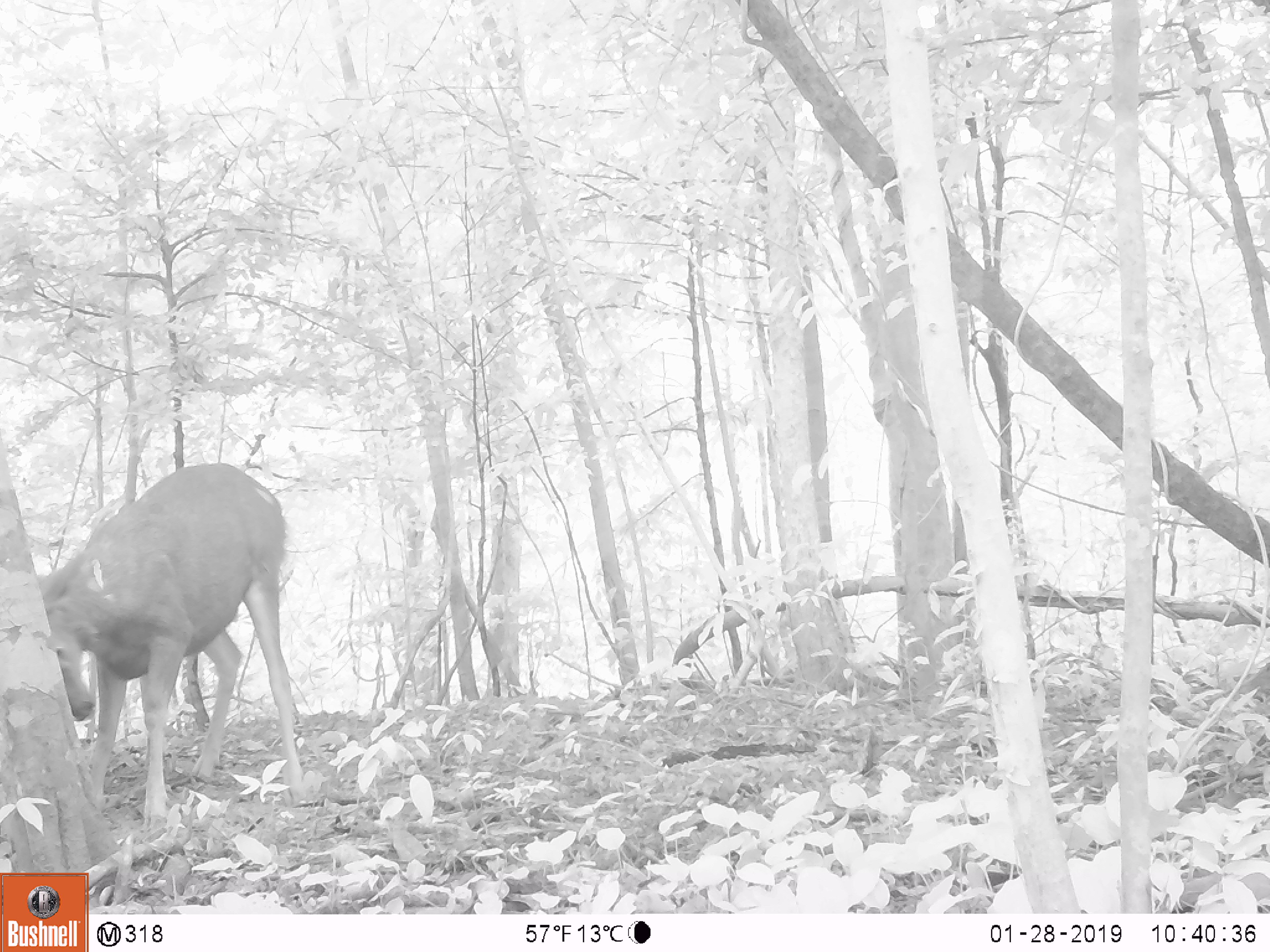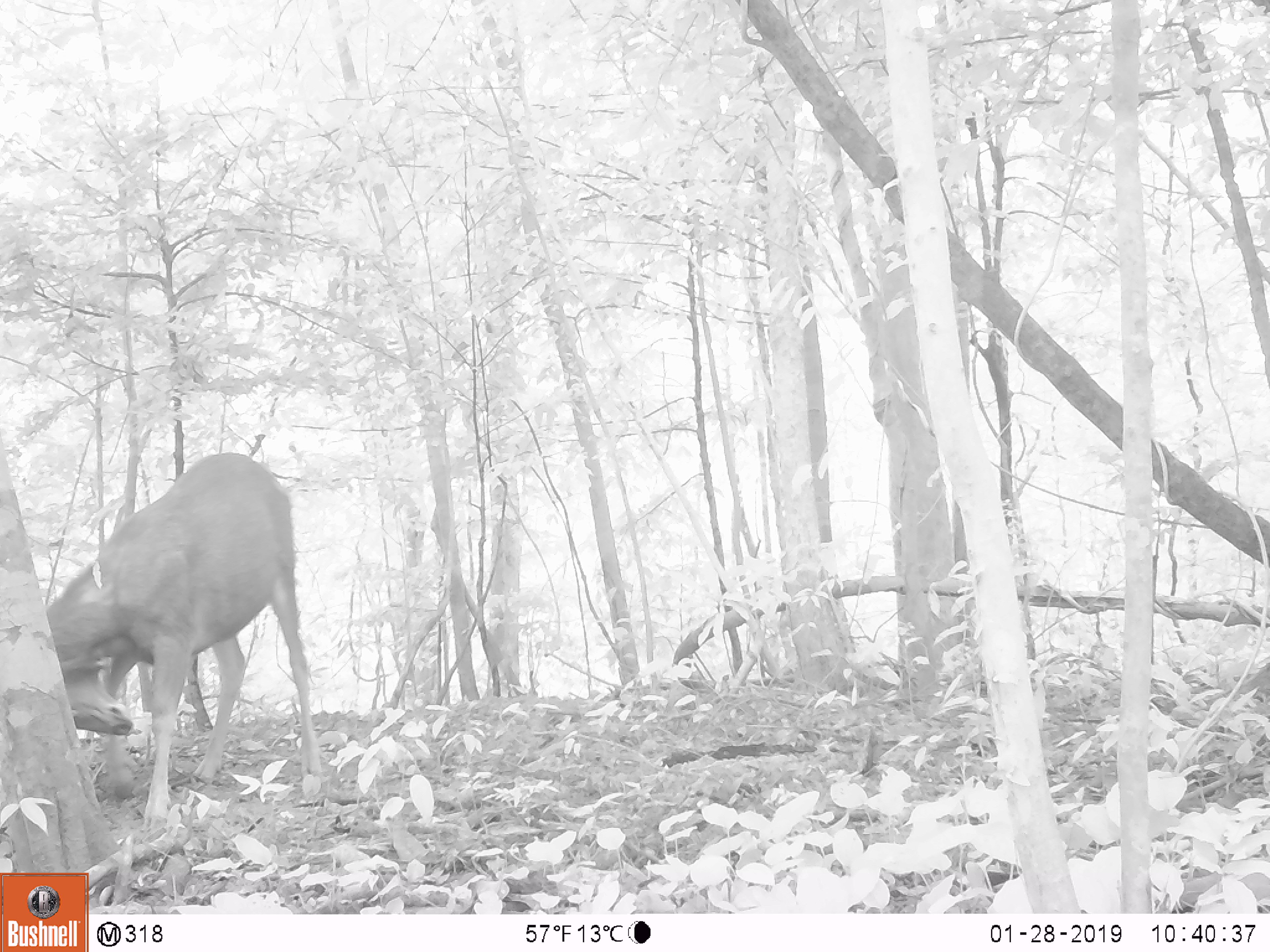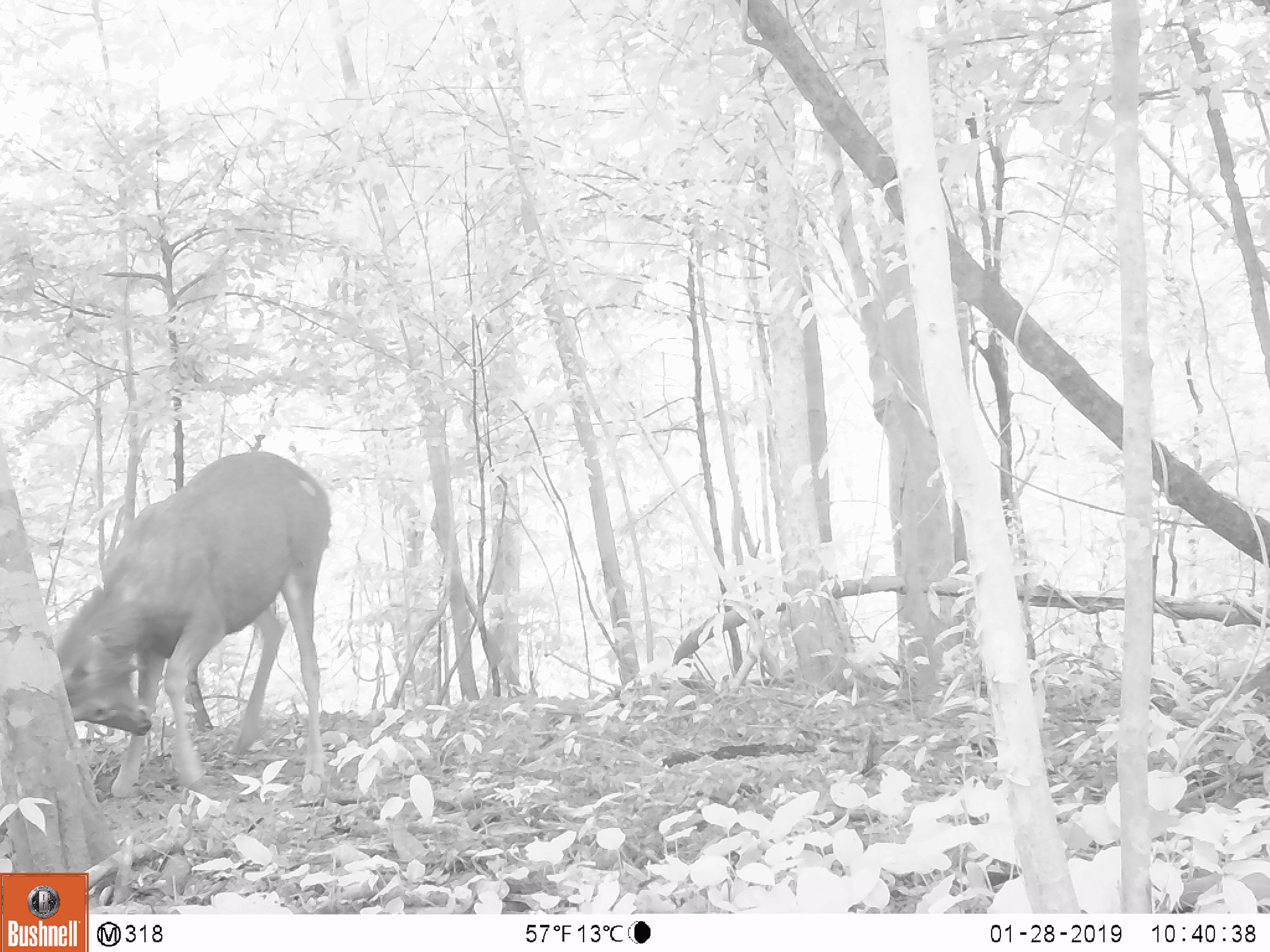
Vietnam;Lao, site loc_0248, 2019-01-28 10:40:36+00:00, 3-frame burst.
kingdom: Animalia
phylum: Chordata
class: Mammalia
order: Artiodactyla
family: Cervidae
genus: Rusa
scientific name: Rusa unicolor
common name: sambar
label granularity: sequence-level